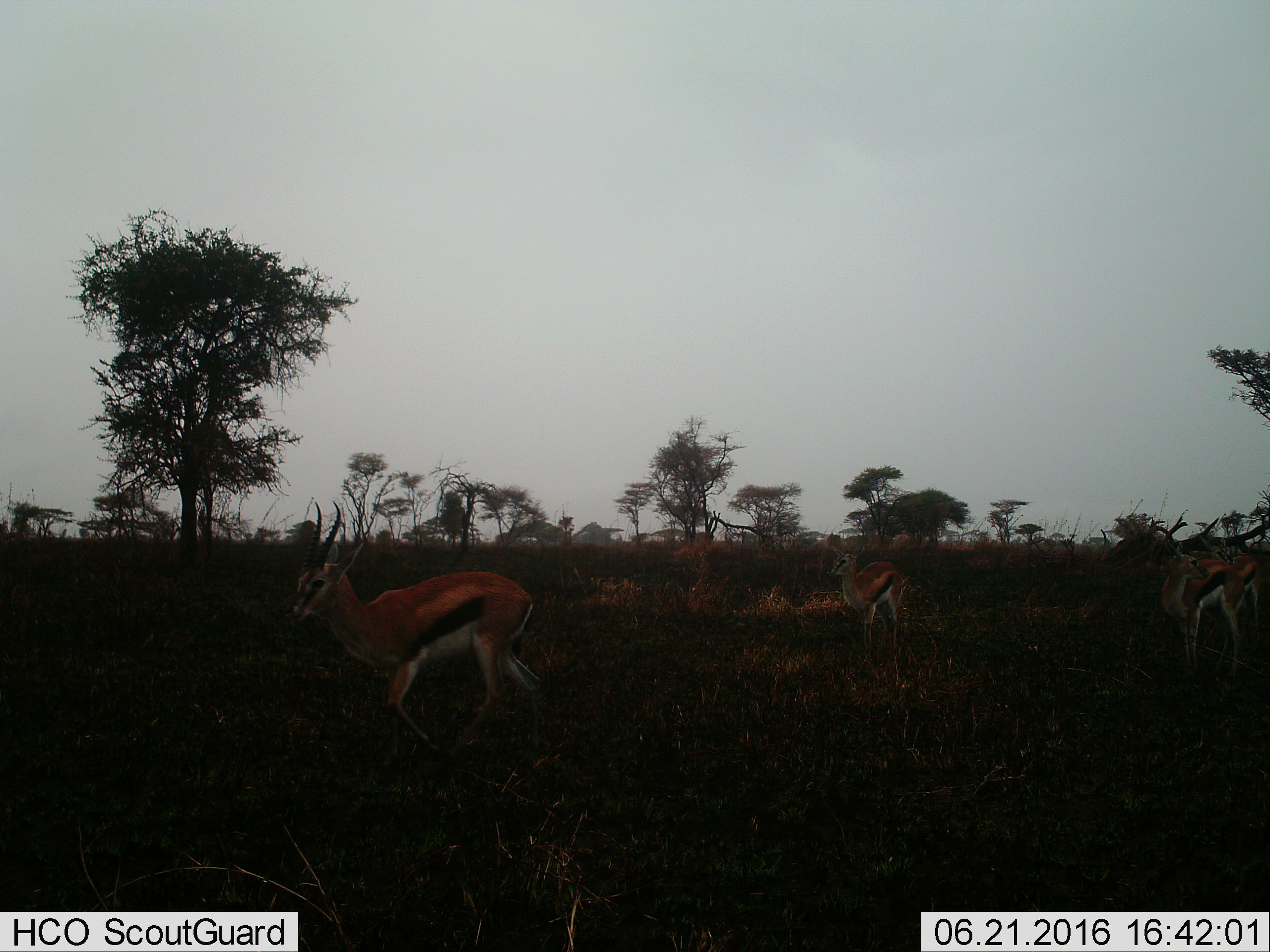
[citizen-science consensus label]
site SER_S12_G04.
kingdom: Animalia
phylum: Chordata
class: Mammalia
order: Artiodactyla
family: Bovidae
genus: Eudorcas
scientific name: Eudorcas thomsonii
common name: thomson's gazelle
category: gazellethomsons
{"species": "gazellethomsons (thomson's gazelle) (Eudorcas thomsonii)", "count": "4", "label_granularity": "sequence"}